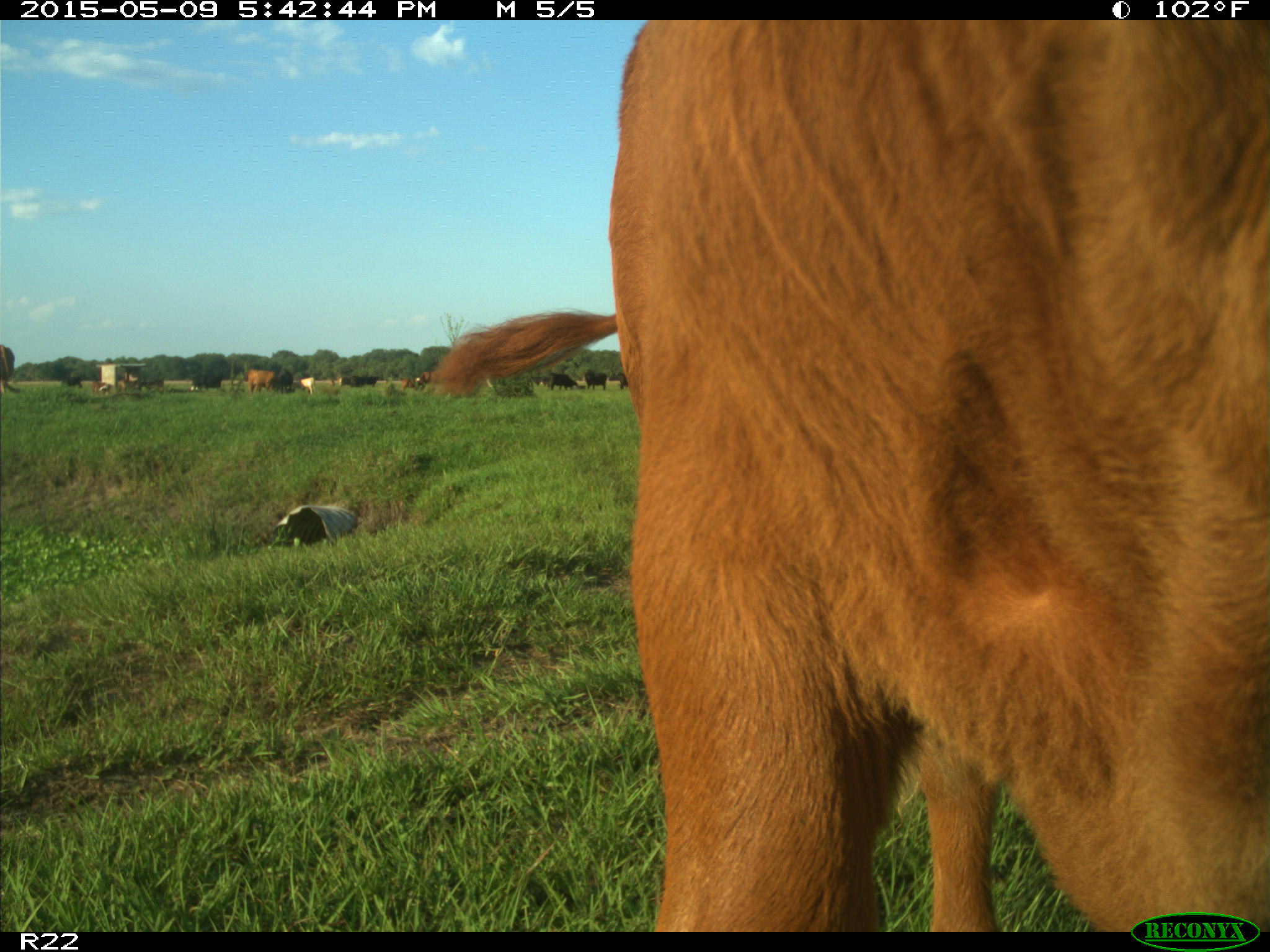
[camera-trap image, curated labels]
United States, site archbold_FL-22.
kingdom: Animalia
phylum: Chordata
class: Mammalia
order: Artiodactyla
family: Bovidae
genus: Bos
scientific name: Bos taurus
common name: domestic cow